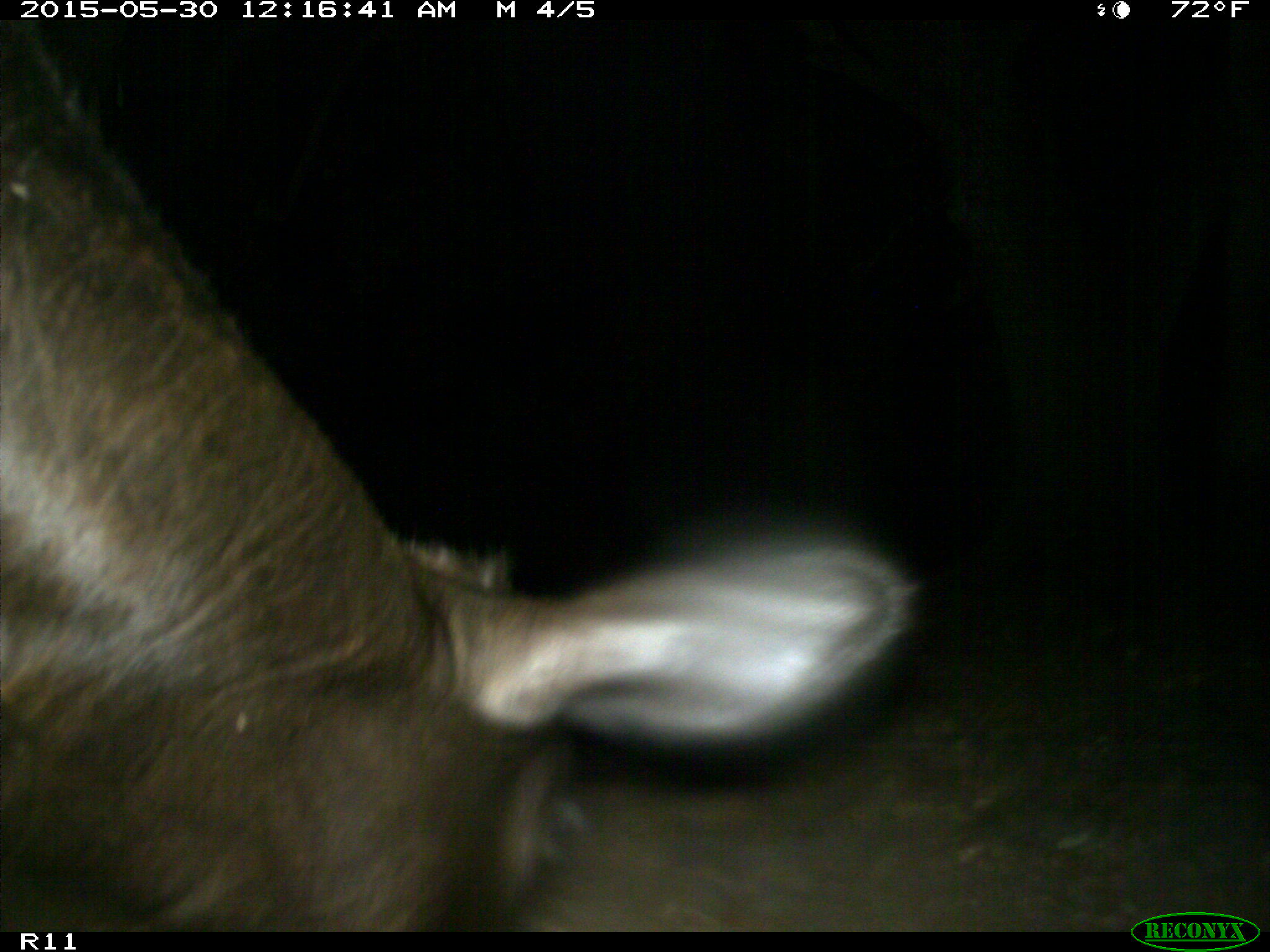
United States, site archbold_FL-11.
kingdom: Animalia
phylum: Chordata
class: Mammalia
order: Artiodactyla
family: Bovidae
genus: Bos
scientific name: Bos taurus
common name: domestic cow